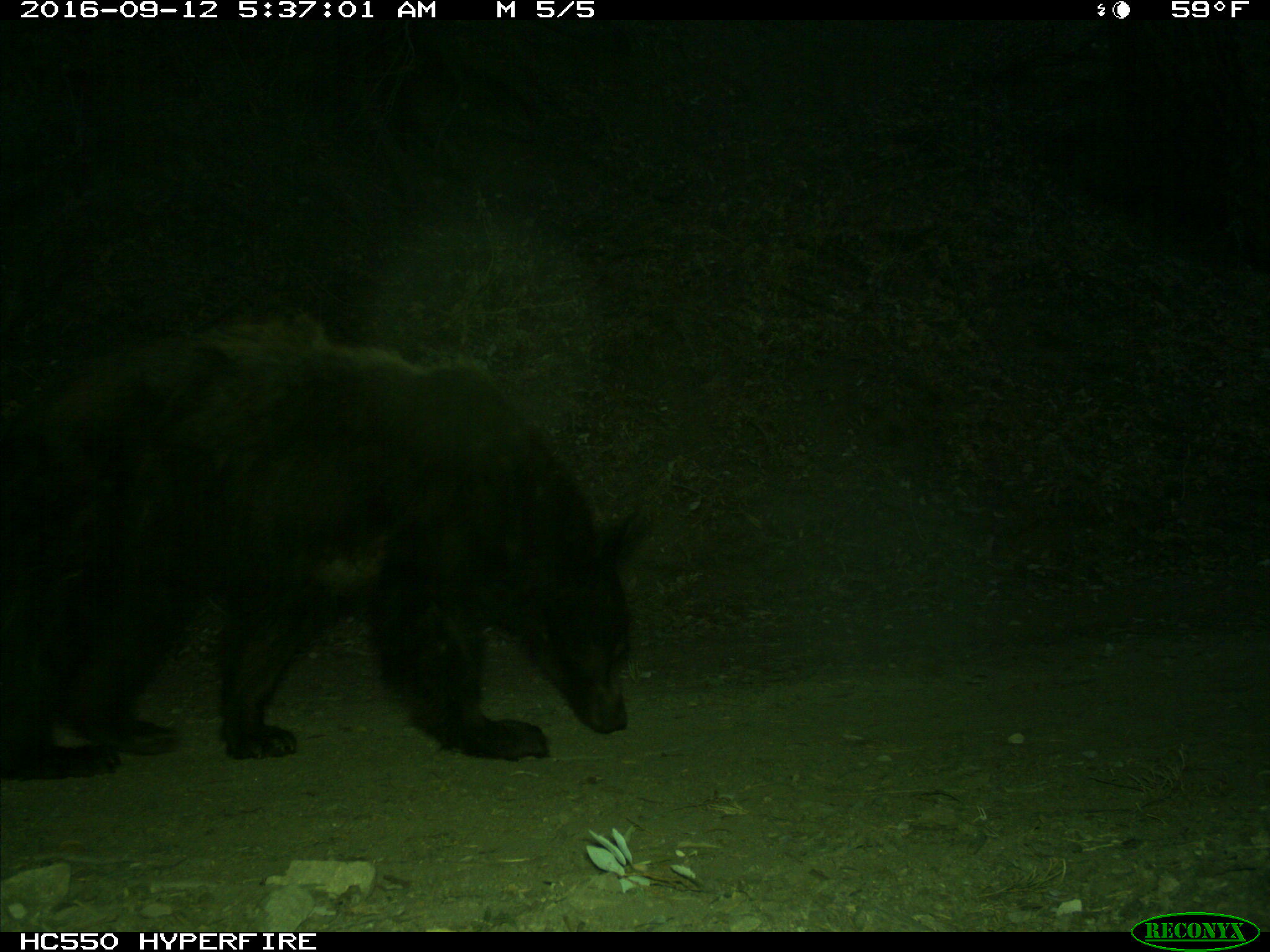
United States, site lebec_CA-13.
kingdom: Animalia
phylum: Chordata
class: Mammalia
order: Carnivora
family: Ursidae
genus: Ursus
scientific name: Ursus americanus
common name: american black bear